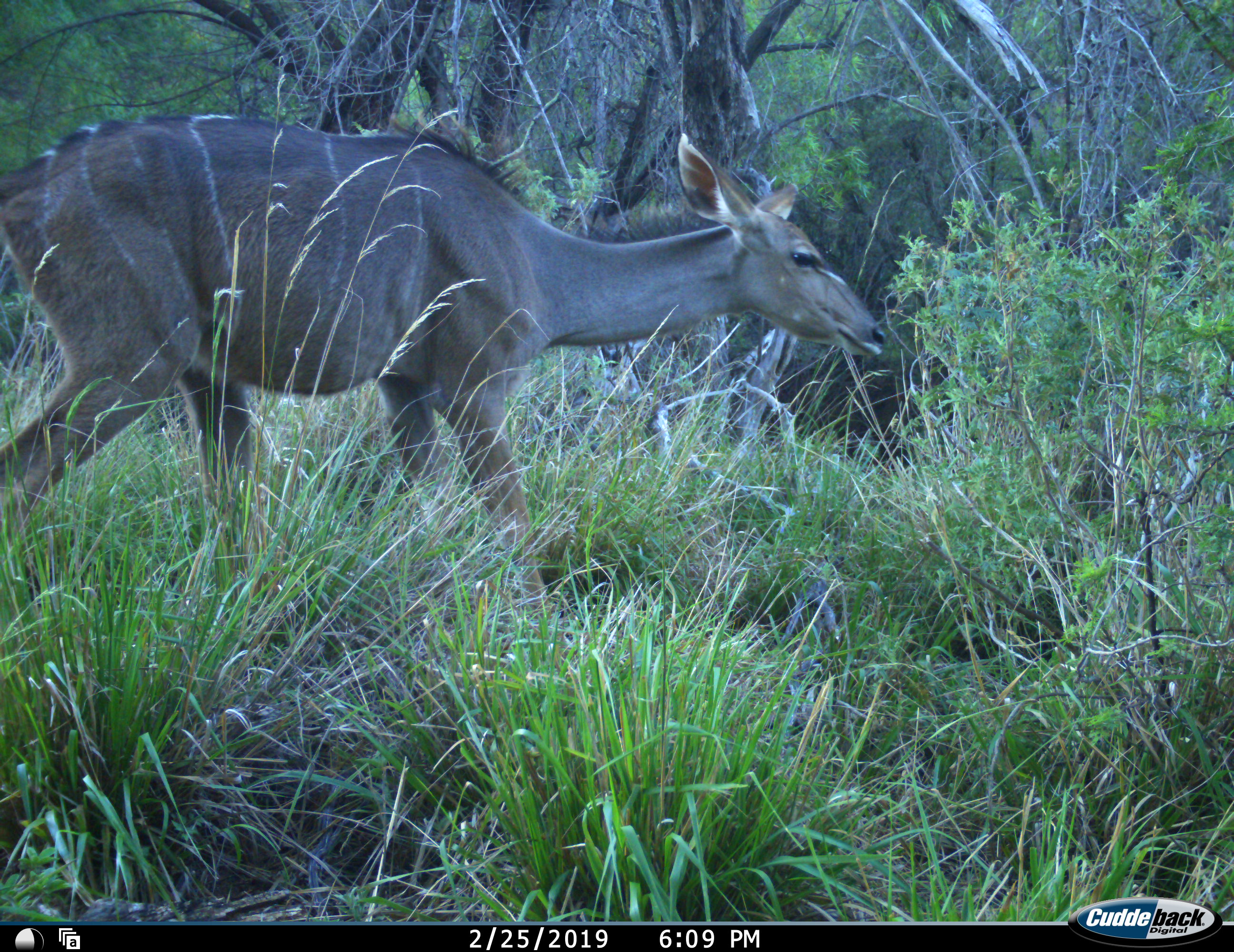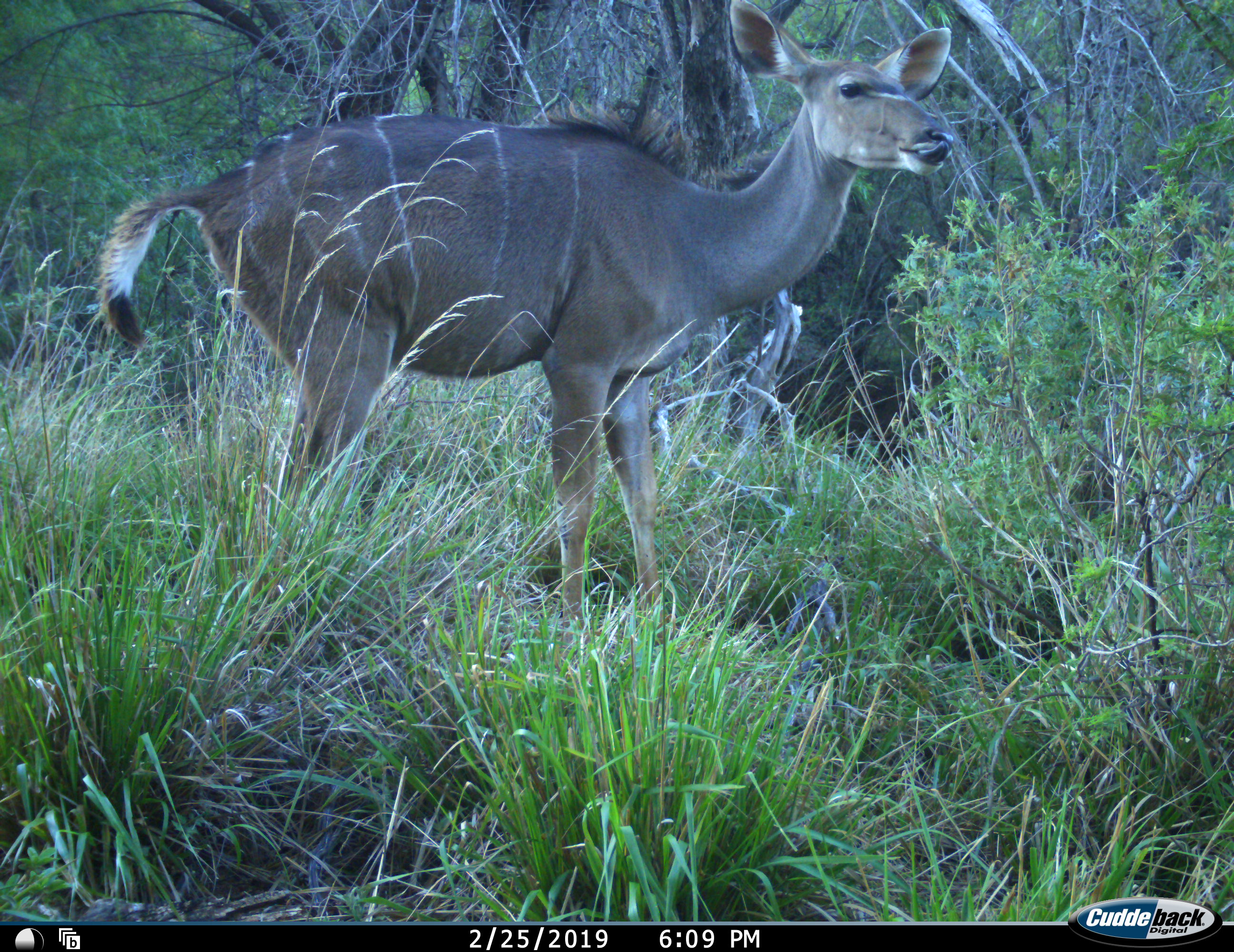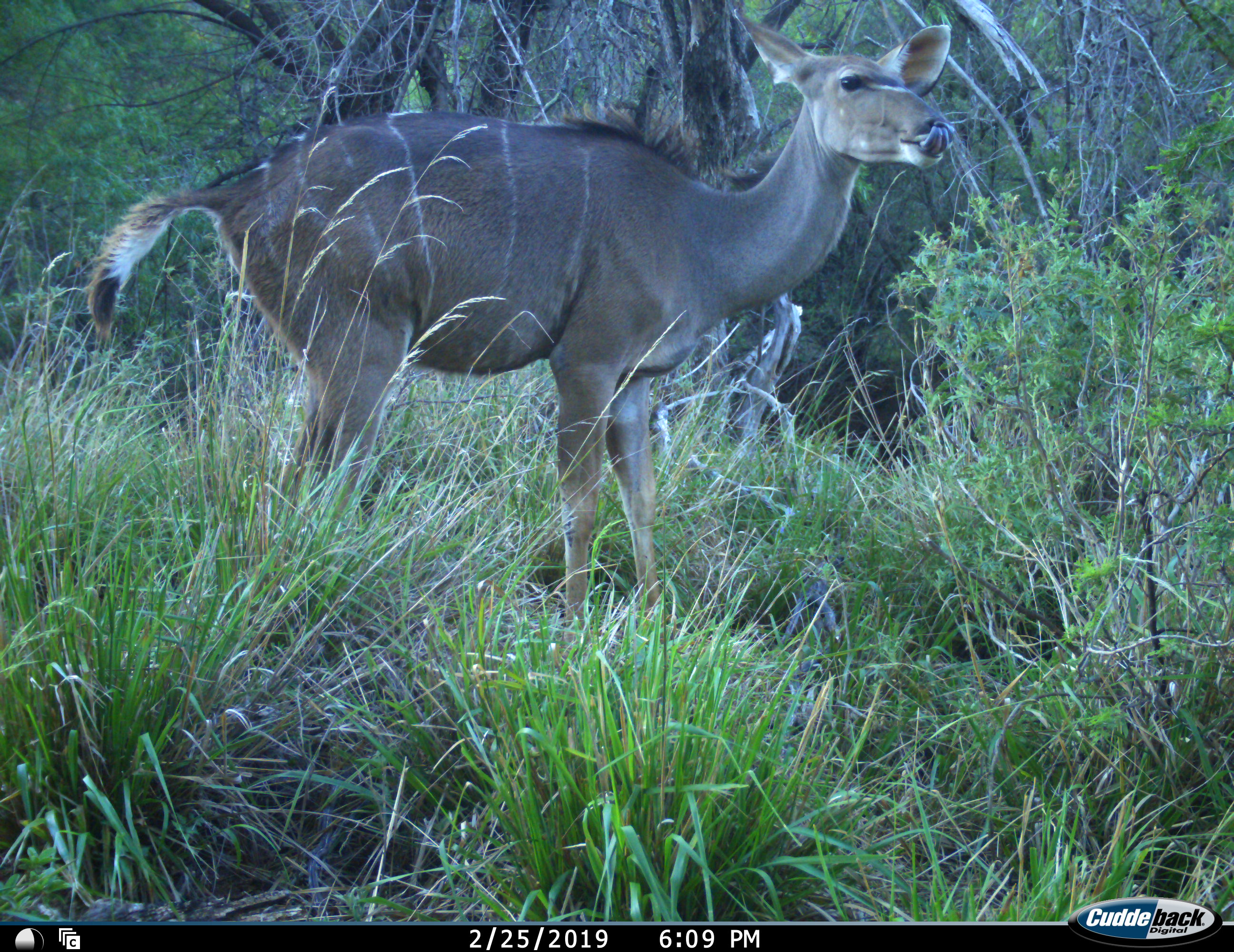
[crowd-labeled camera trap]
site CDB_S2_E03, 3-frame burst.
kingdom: Animalia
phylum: Chordata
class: Mammalia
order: Artiodactyla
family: Bovidae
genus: Tragelaphus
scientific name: Tragelaphus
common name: kudu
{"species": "kudu (Tragelaphus)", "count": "1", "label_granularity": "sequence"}